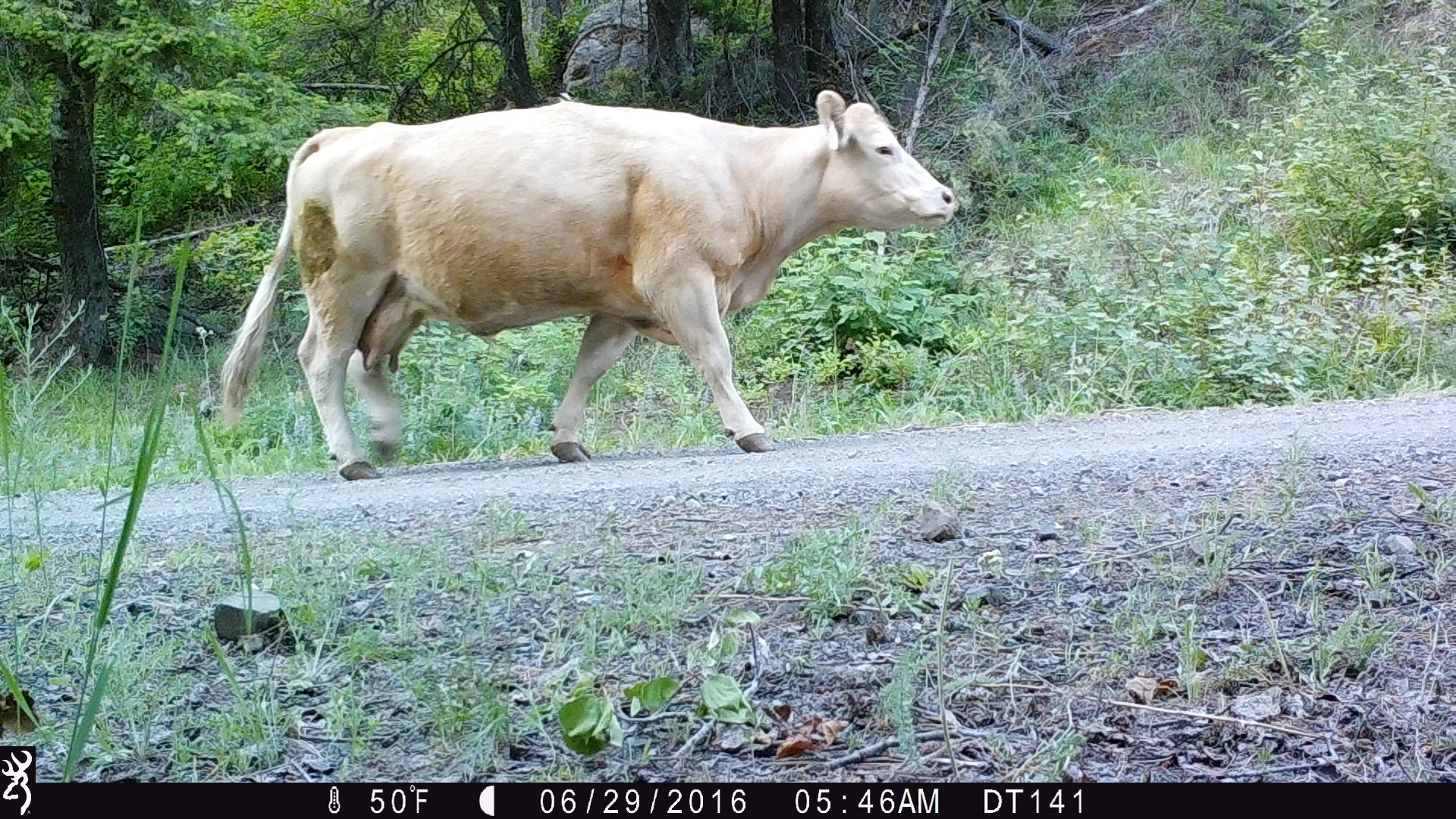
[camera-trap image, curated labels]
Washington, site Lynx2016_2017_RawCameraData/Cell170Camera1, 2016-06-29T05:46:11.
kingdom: Animalia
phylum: Chordata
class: Mammalia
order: Artiodactyla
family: Bovidae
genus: Bos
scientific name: Bos taurus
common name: domestic cattle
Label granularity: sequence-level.